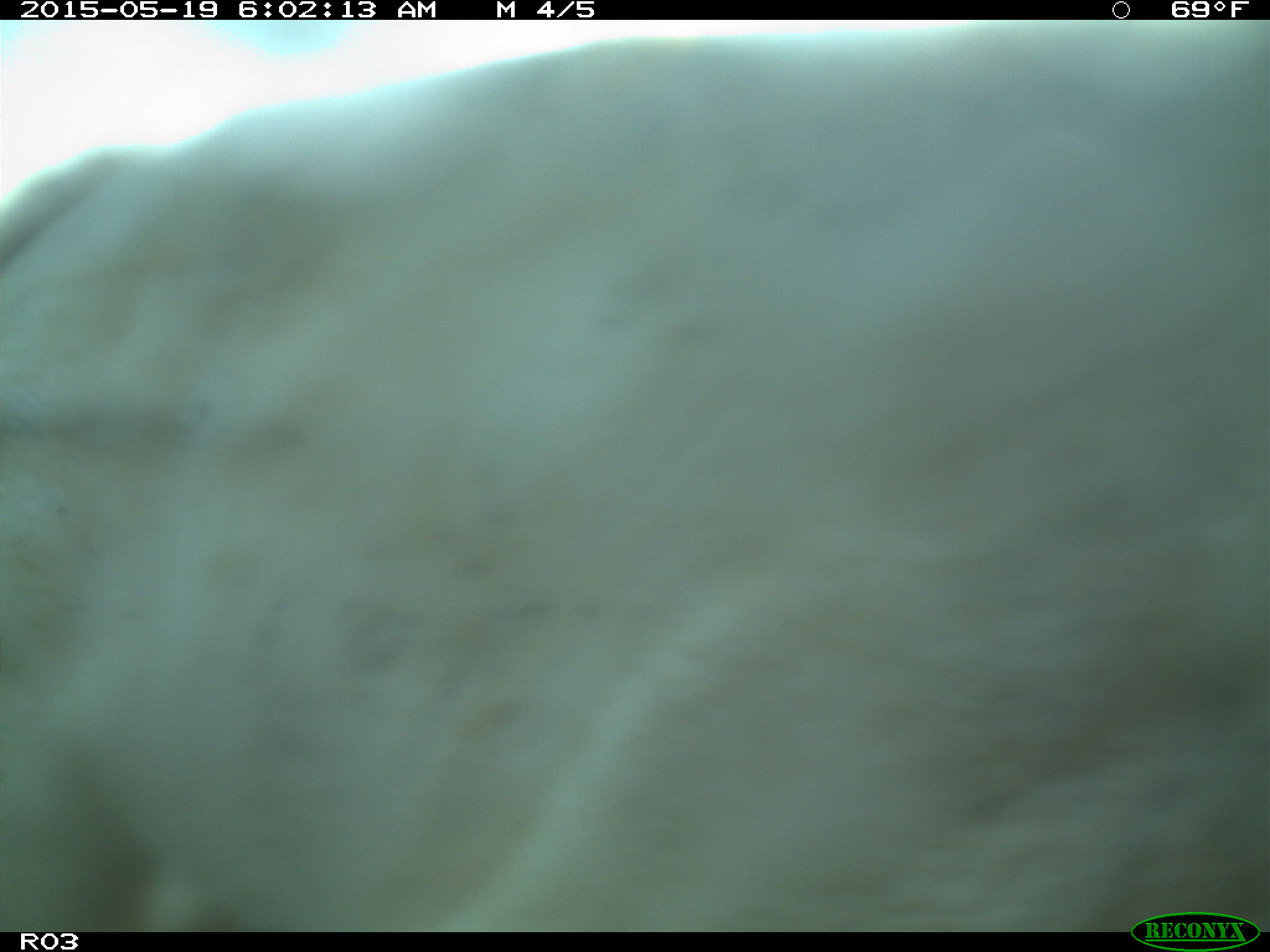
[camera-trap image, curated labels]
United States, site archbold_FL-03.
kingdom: Animalia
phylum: Chordata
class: Mammalia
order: Artiodactyla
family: Bovidae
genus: Bos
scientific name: Bos taurus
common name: domestic cow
Bos taurus (domestic cow).